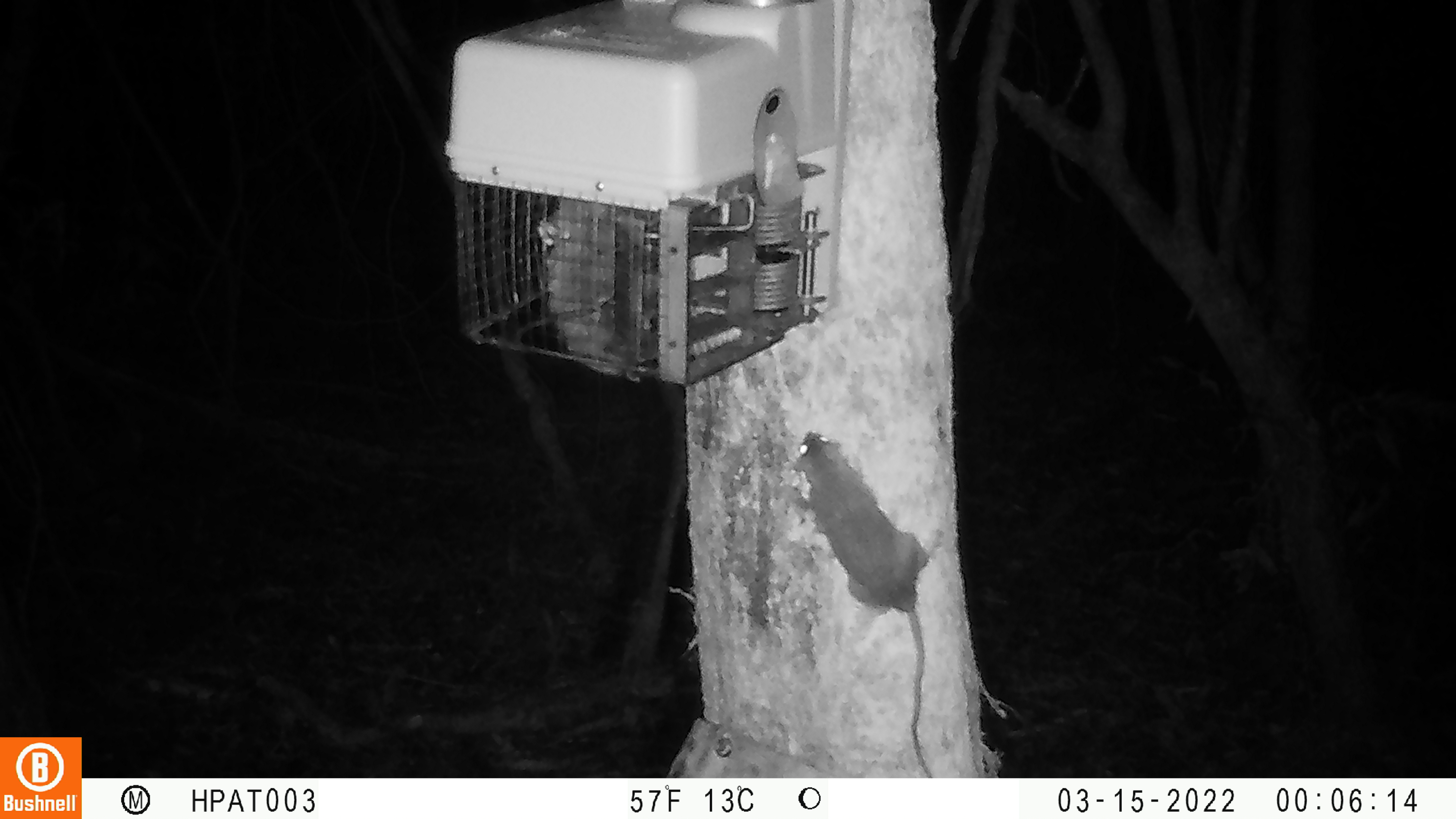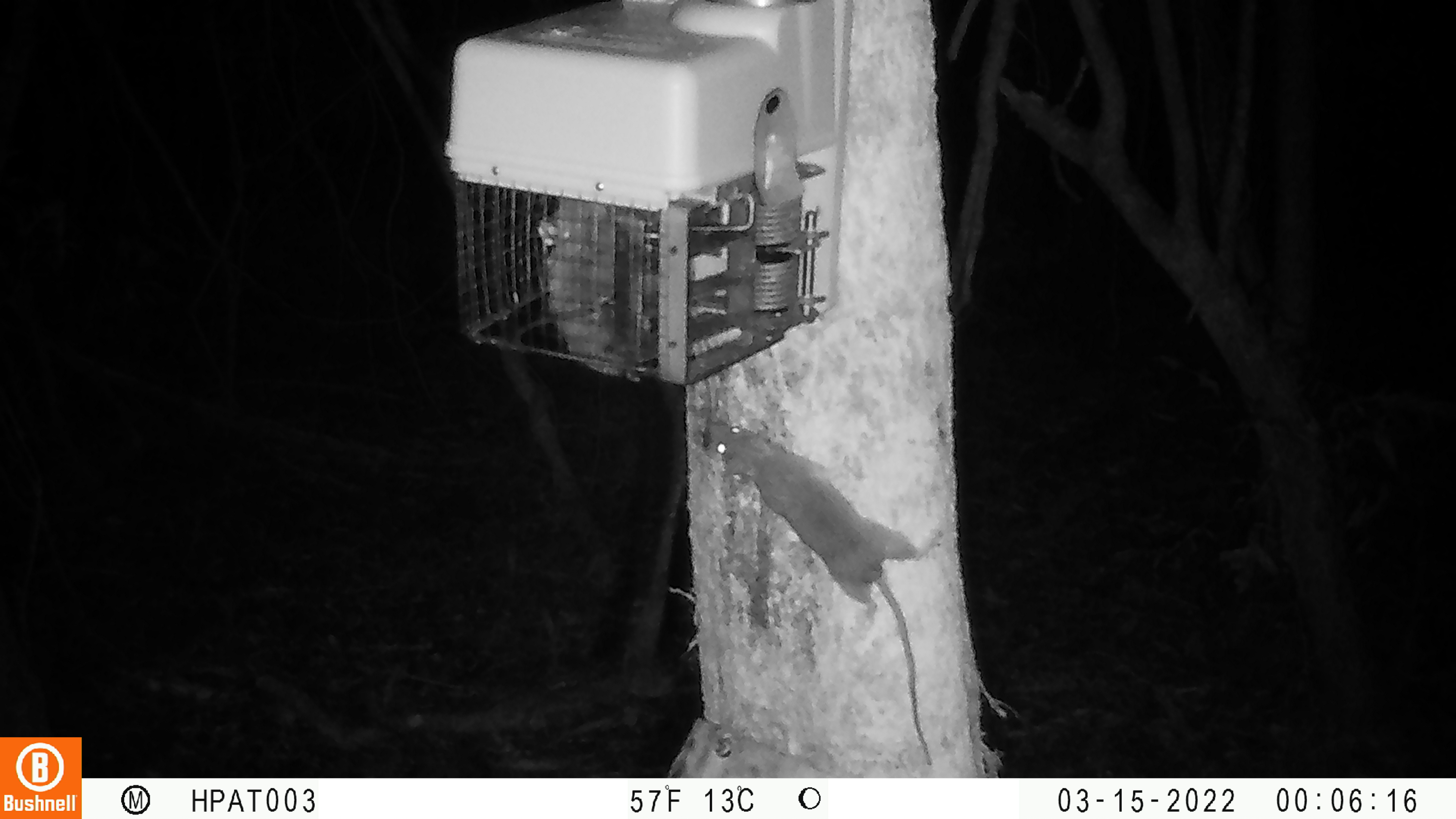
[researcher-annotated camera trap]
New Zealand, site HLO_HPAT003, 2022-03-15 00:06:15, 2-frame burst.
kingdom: Animalia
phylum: Chordata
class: Mammalia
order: Rodentia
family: Muridae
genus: Rattus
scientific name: Rattus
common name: rat